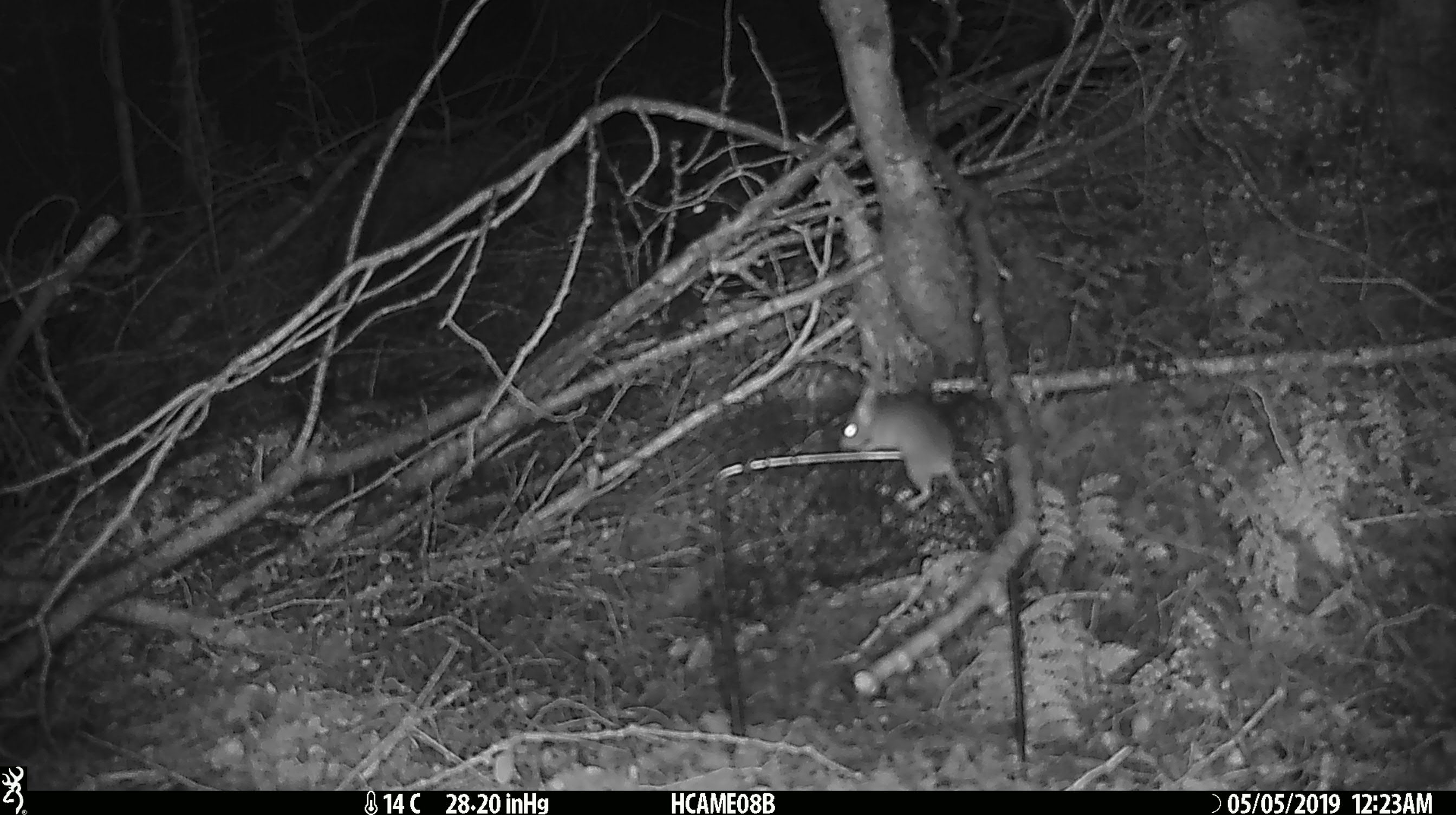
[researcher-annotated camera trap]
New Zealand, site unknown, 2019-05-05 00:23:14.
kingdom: Animalia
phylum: Chordata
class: Mammalia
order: Rodentia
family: Muridae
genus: Mus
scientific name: Mus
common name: mouse